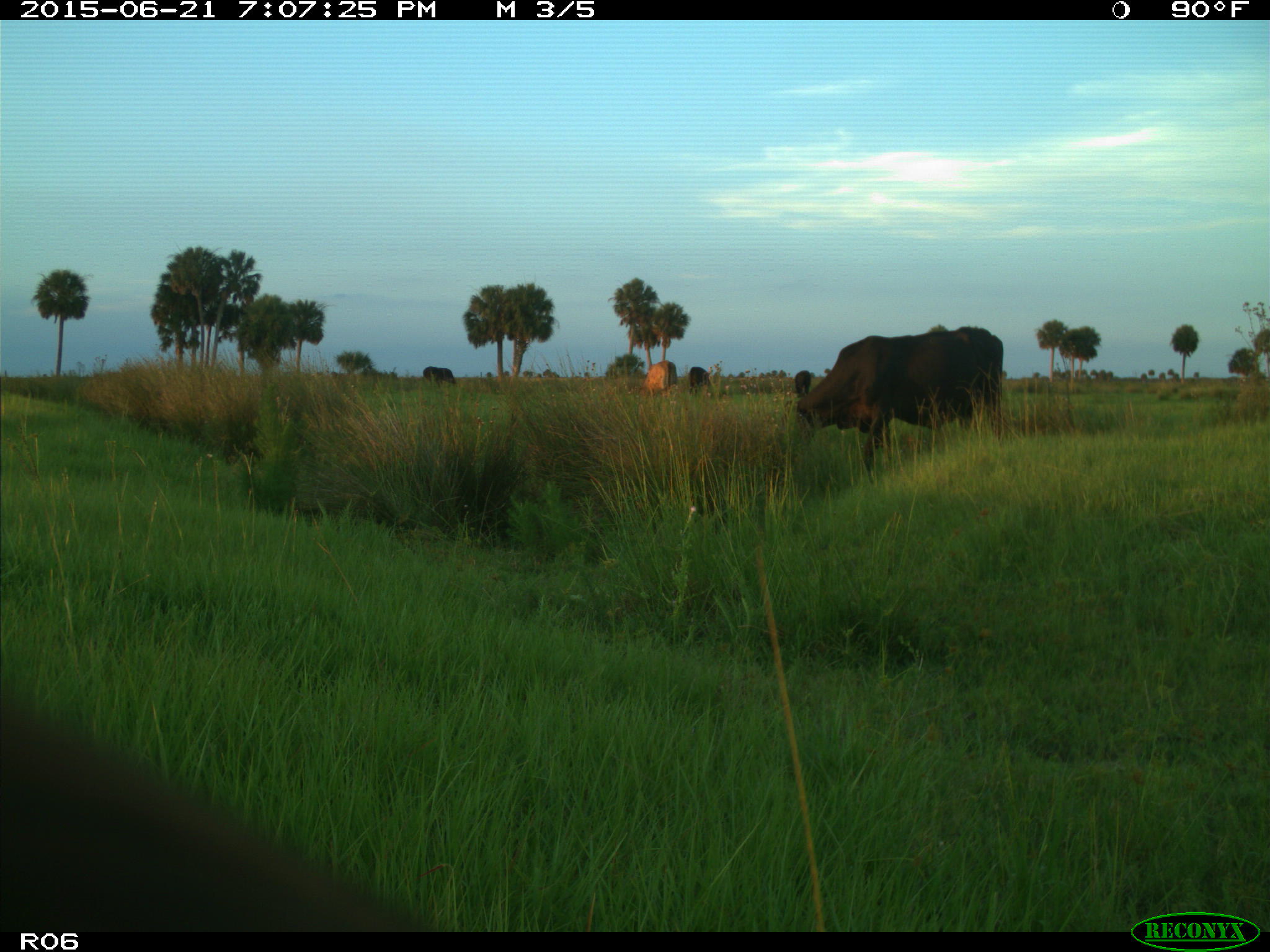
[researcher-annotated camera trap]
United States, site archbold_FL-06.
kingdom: Animalia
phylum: Chordata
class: Mammalia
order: Artiodactyla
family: Bovidae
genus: Bos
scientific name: Bos taurus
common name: domestic cow